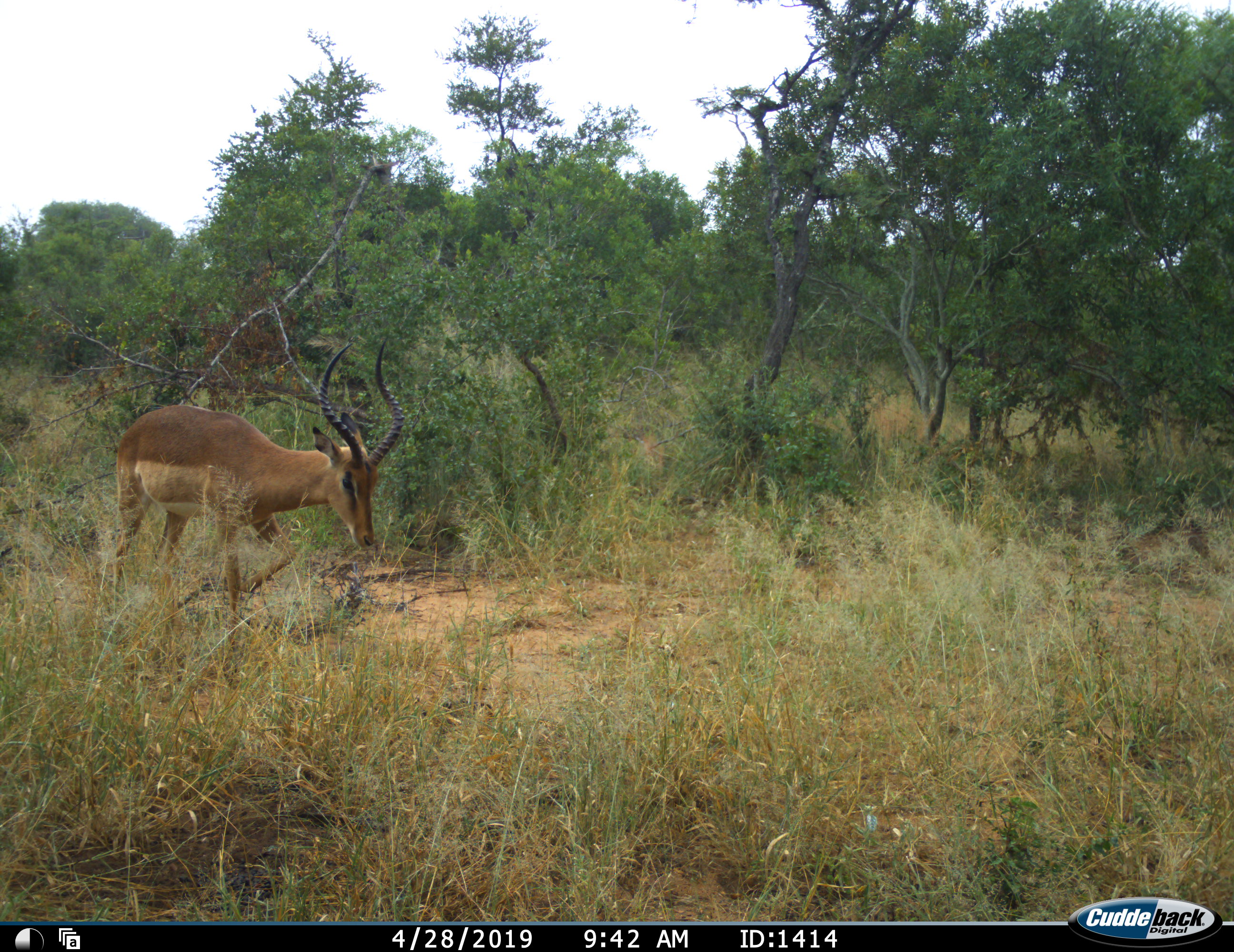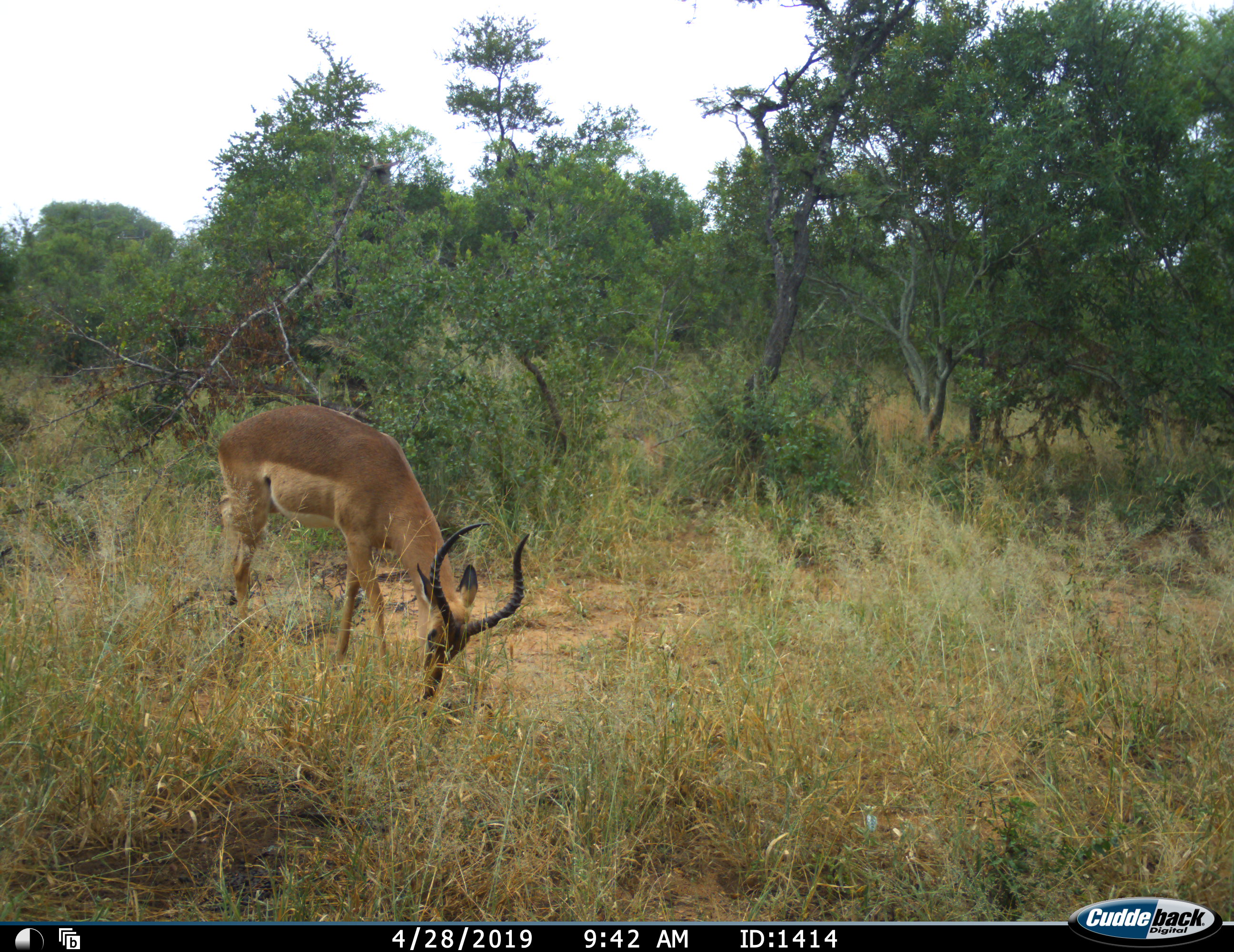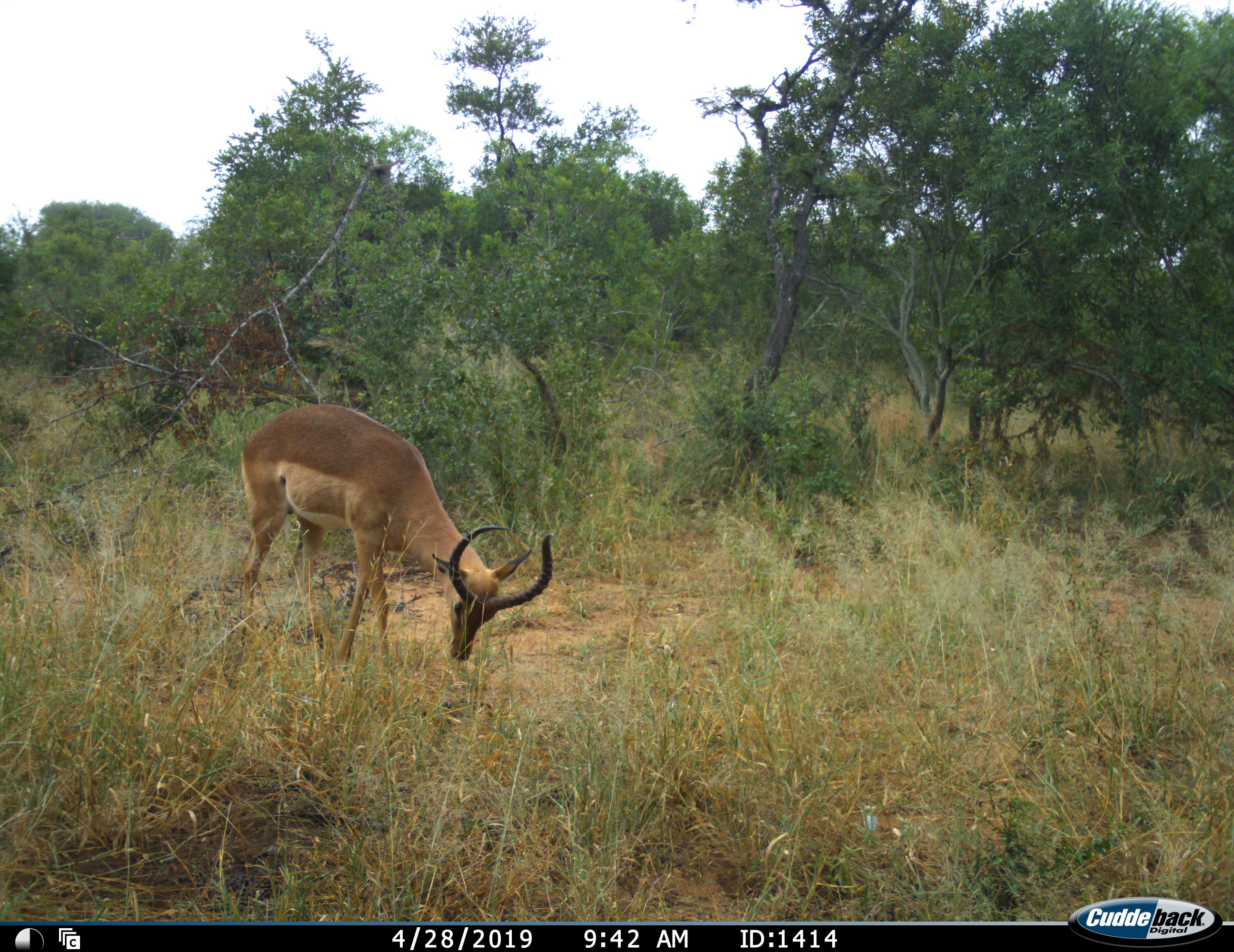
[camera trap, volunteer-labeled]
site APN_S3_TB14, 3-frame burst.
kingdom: Animalia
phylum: Chordata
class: Mammalia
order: Artiodactyla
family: Bovidae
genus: Aepyceros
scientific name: Aepyceros melampus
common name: impala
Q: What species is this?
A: Impala (Aepyceros melampus).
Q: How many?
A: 1.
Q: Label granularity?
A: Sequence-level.